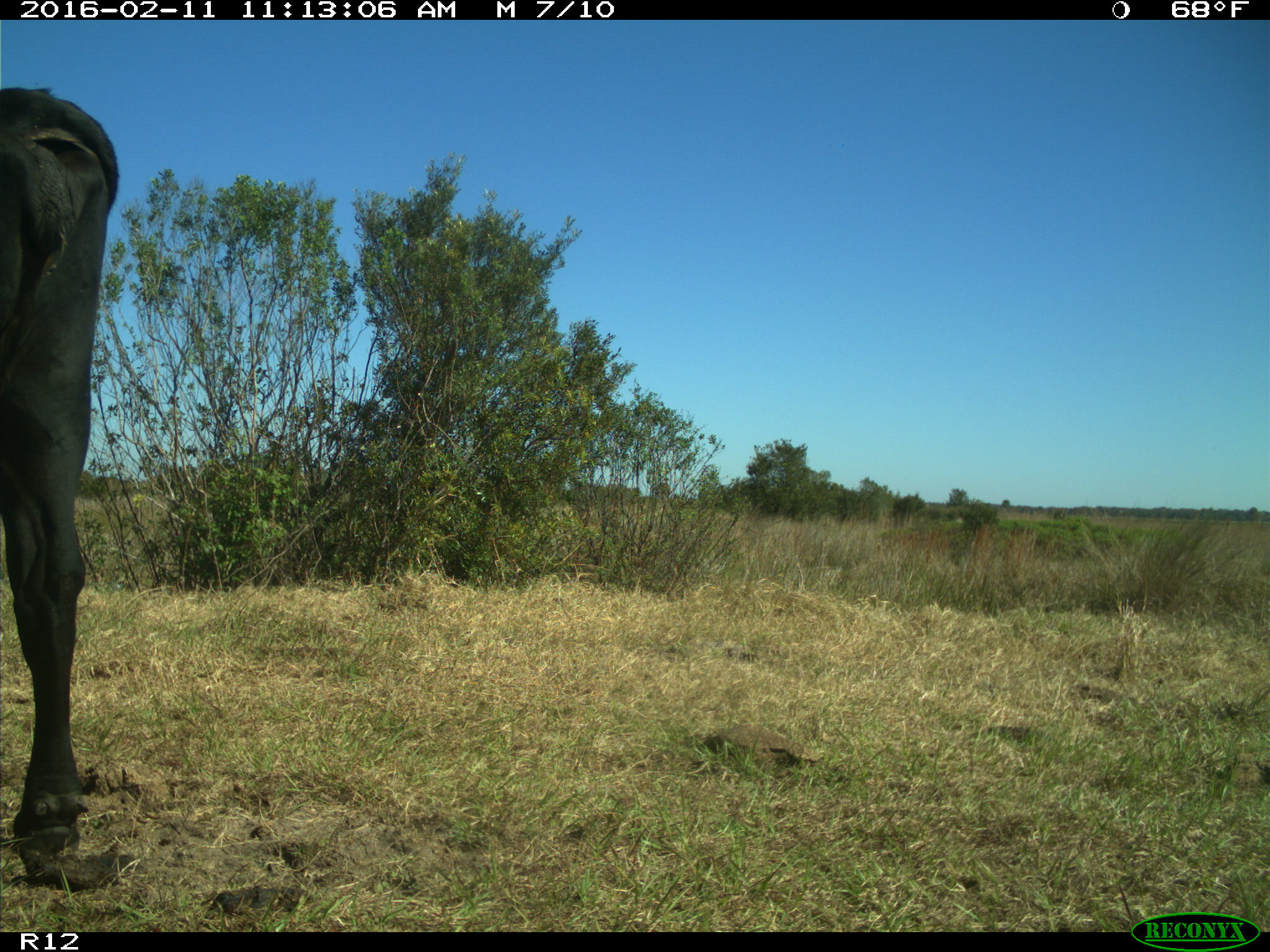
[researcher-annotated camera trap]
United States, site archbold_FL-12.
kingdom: Animalia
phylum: Chordata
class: Mammalia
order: Artiodactyla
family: Bovidae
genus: Bos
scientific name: Bos taurus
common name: domestic cow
Bos taurus (domestic cow).